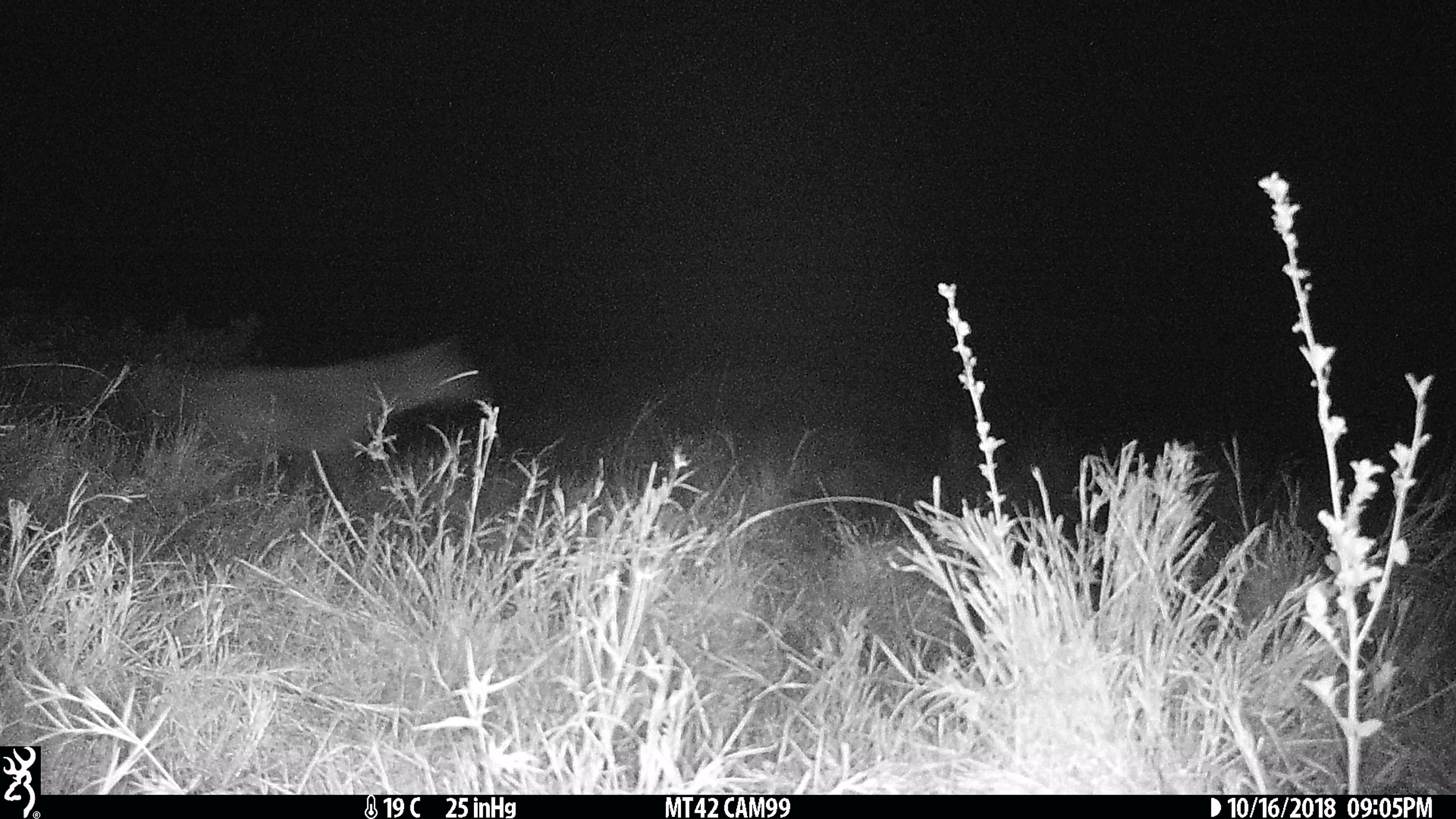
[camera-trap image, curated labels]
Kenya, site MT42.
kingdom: Animalia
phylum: Chordata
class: Mammalia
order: Carnivora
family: Hyaenidae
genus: Crocuta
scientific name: Crocuta crocuta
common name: spotted hyena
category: hyena spotted